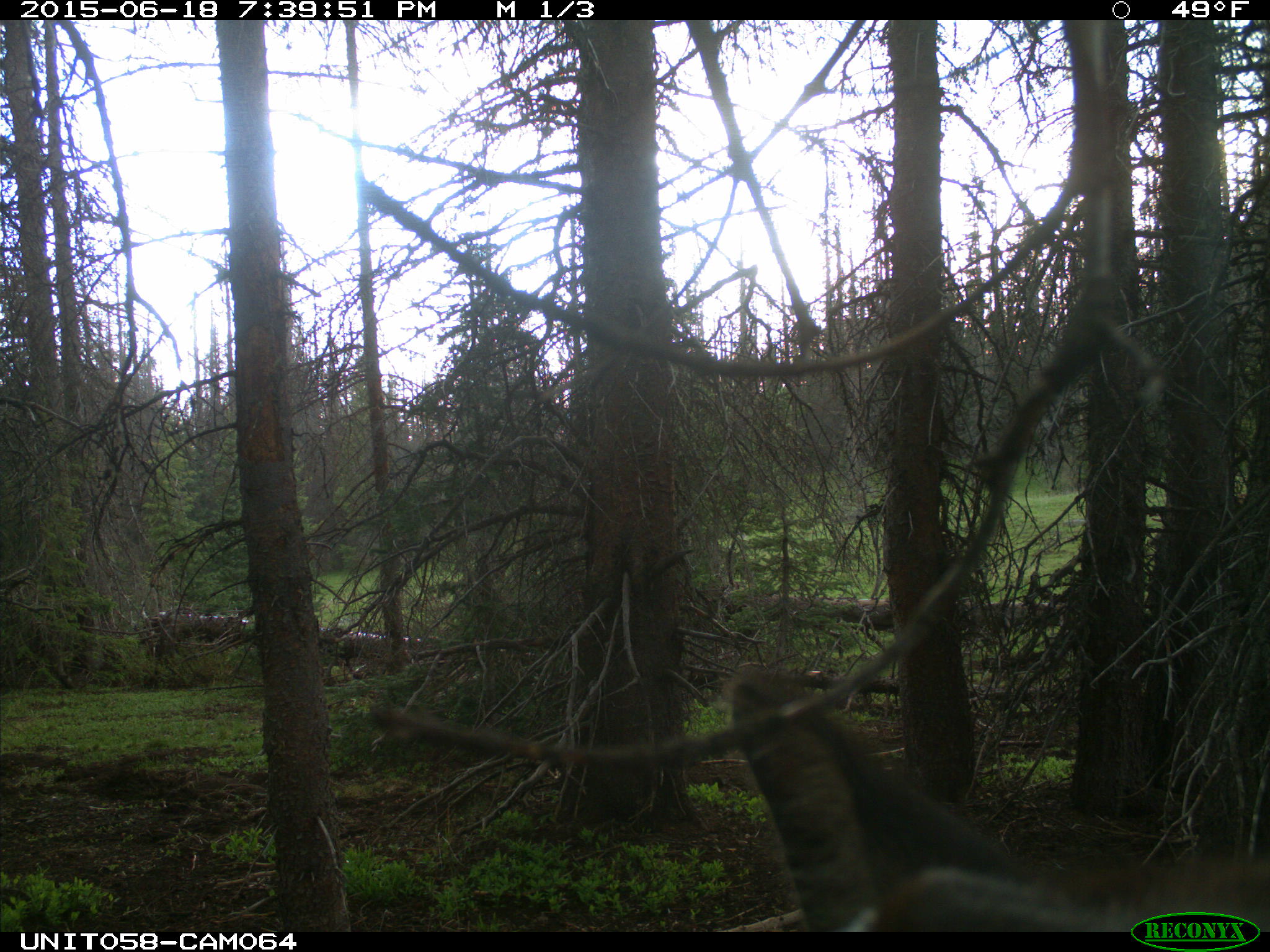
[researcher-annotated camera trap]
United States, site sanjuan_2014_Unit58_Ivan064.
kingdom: Animalia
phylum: Chordata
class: Mammalia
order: Artiodactyla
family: Cervidae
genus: Cervus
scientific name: Cervus elaphus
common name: red deer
Cervus elaphus (red deer).